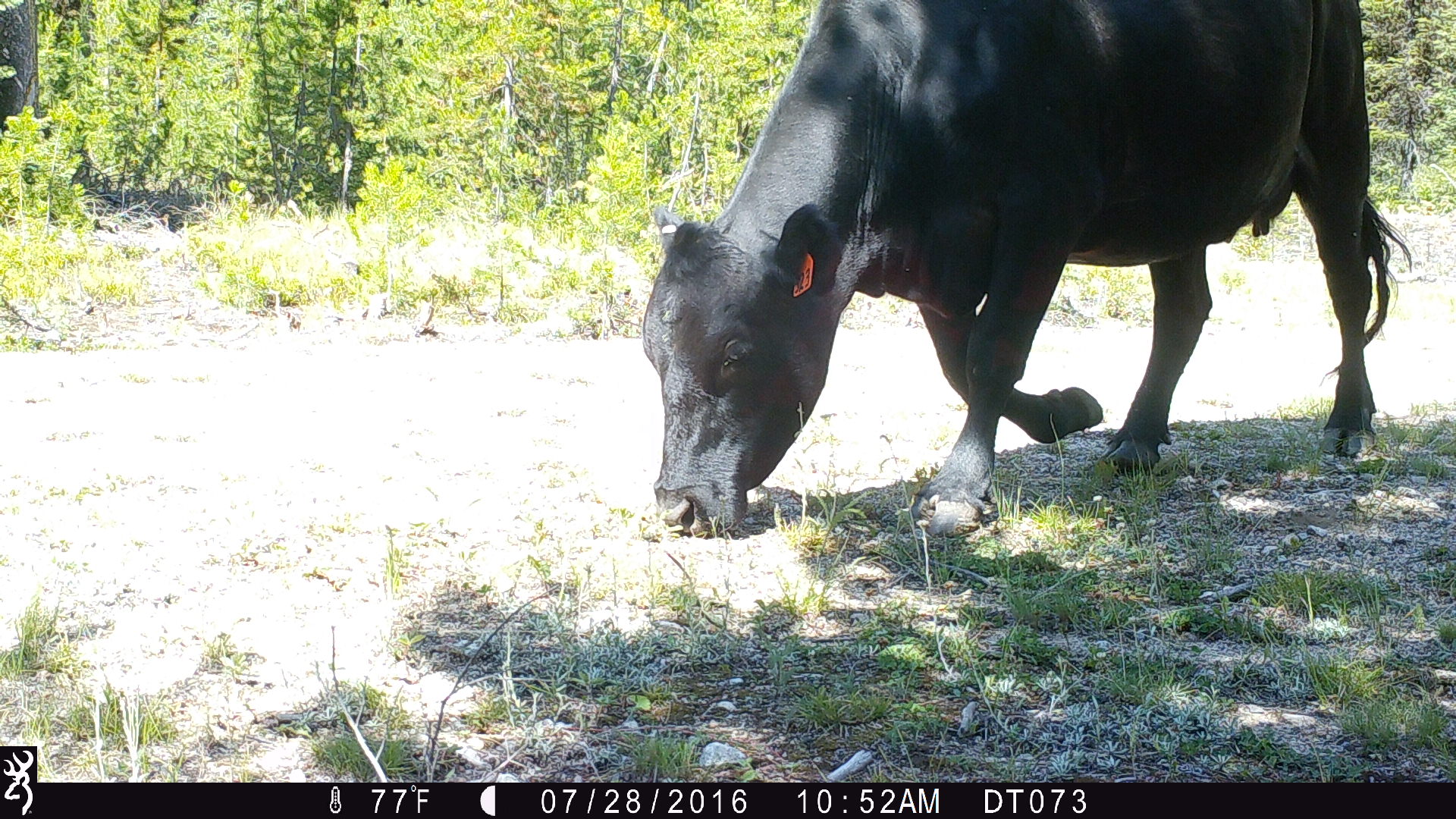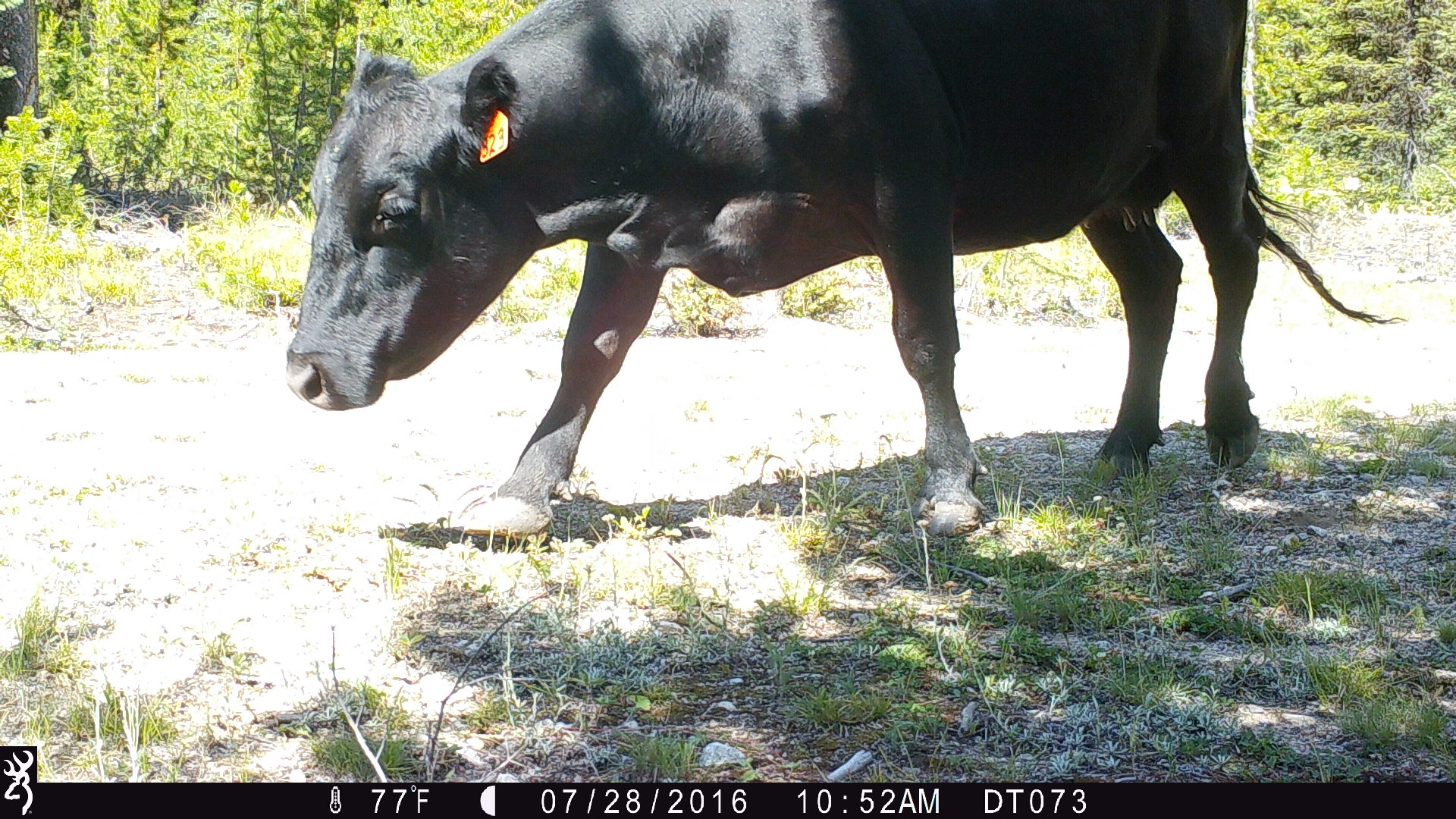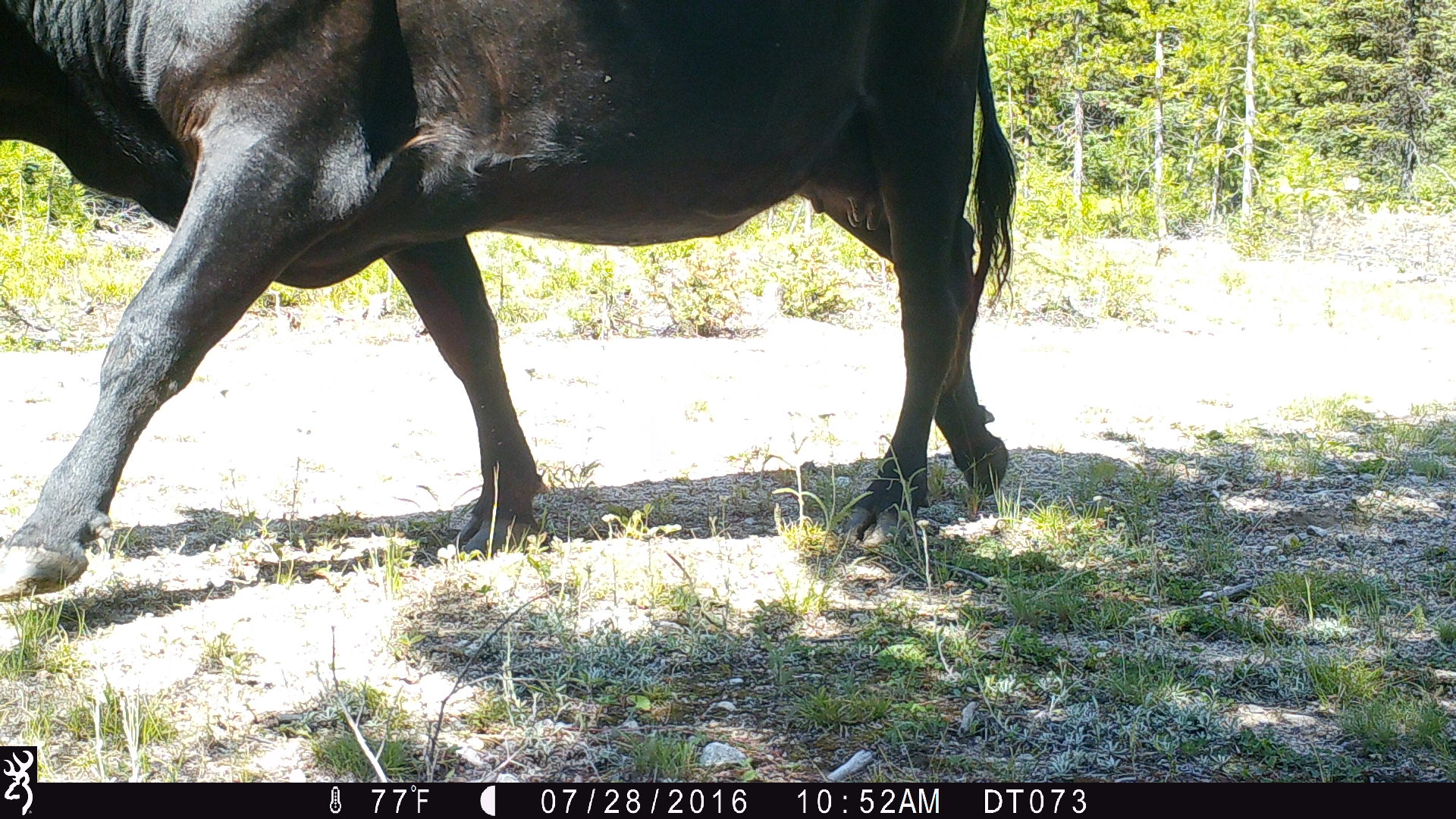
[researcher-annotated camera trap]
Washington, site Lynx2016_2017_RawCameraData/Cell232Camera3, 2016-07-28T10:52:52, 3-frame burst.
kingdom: Animalia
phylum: Chordata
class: Mammalia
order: Artiodactyla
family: Bovidae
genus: Bos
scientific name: Bos taurus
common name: domestic cattle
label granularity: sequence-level